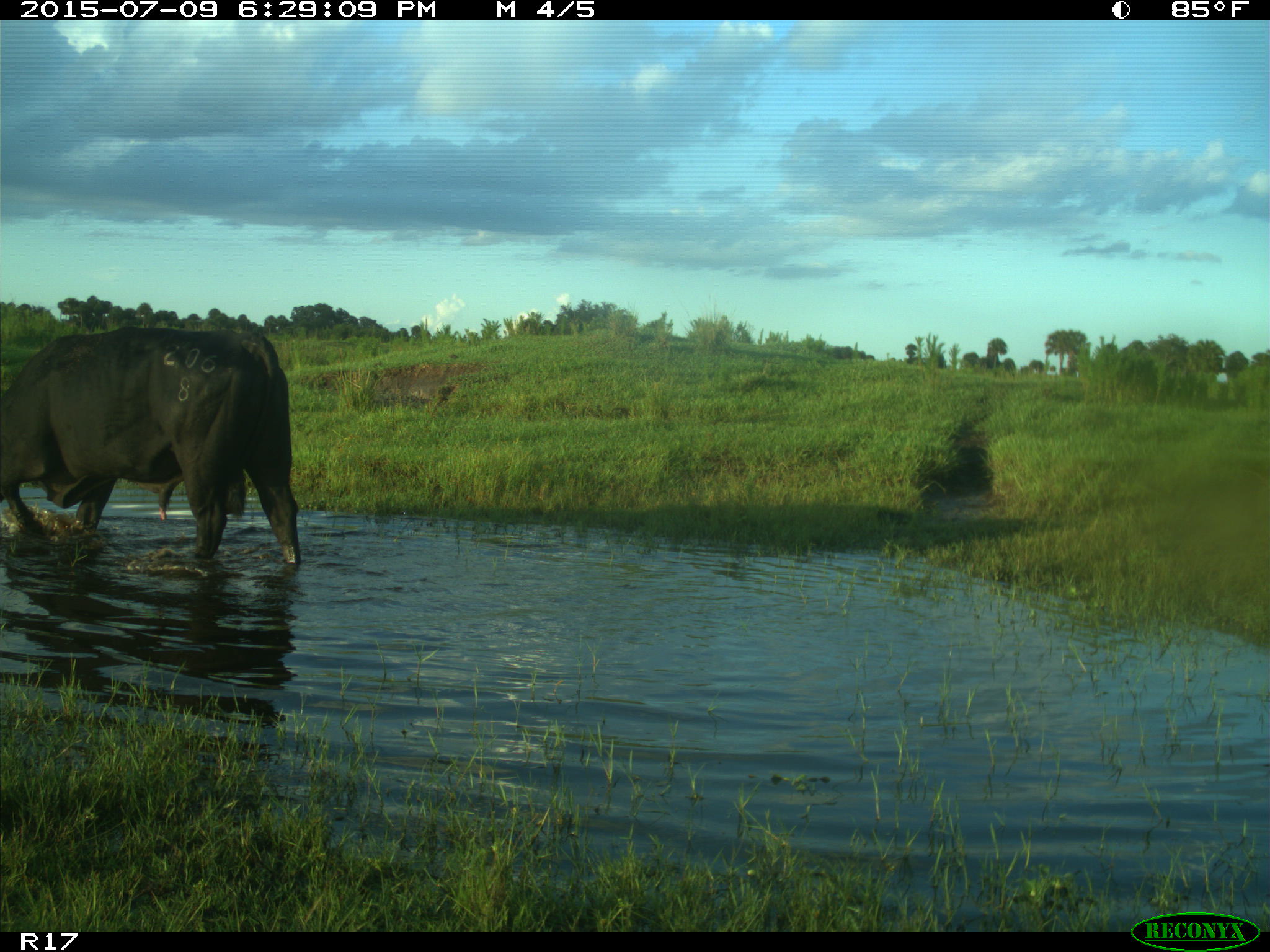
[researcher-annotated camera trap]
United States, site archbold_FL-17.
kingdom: Animalia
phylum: Chordata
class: Mammalia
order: Artiodactyla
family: Bovidae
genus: Bos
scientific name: Bos taurus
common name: domestic cow